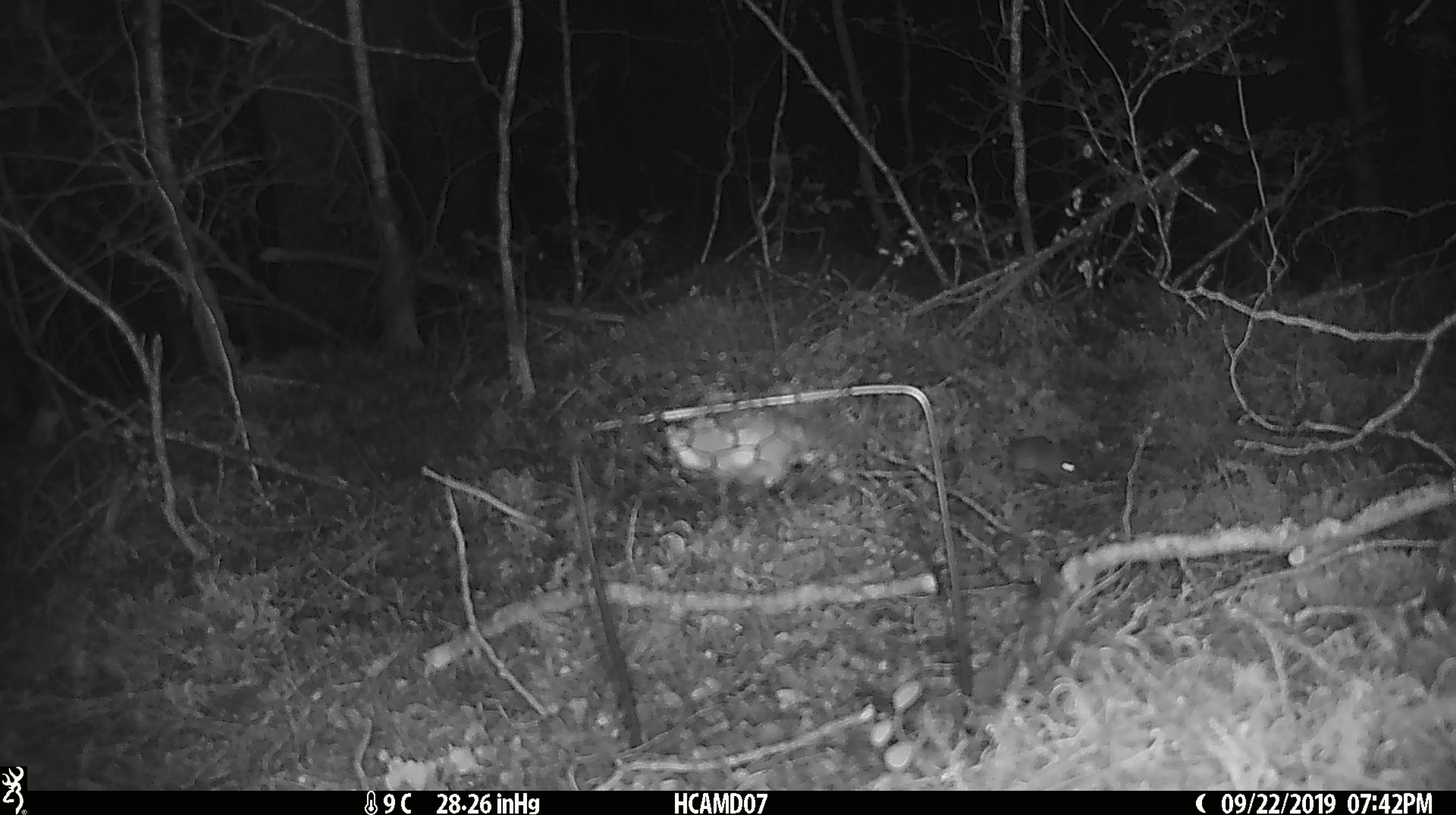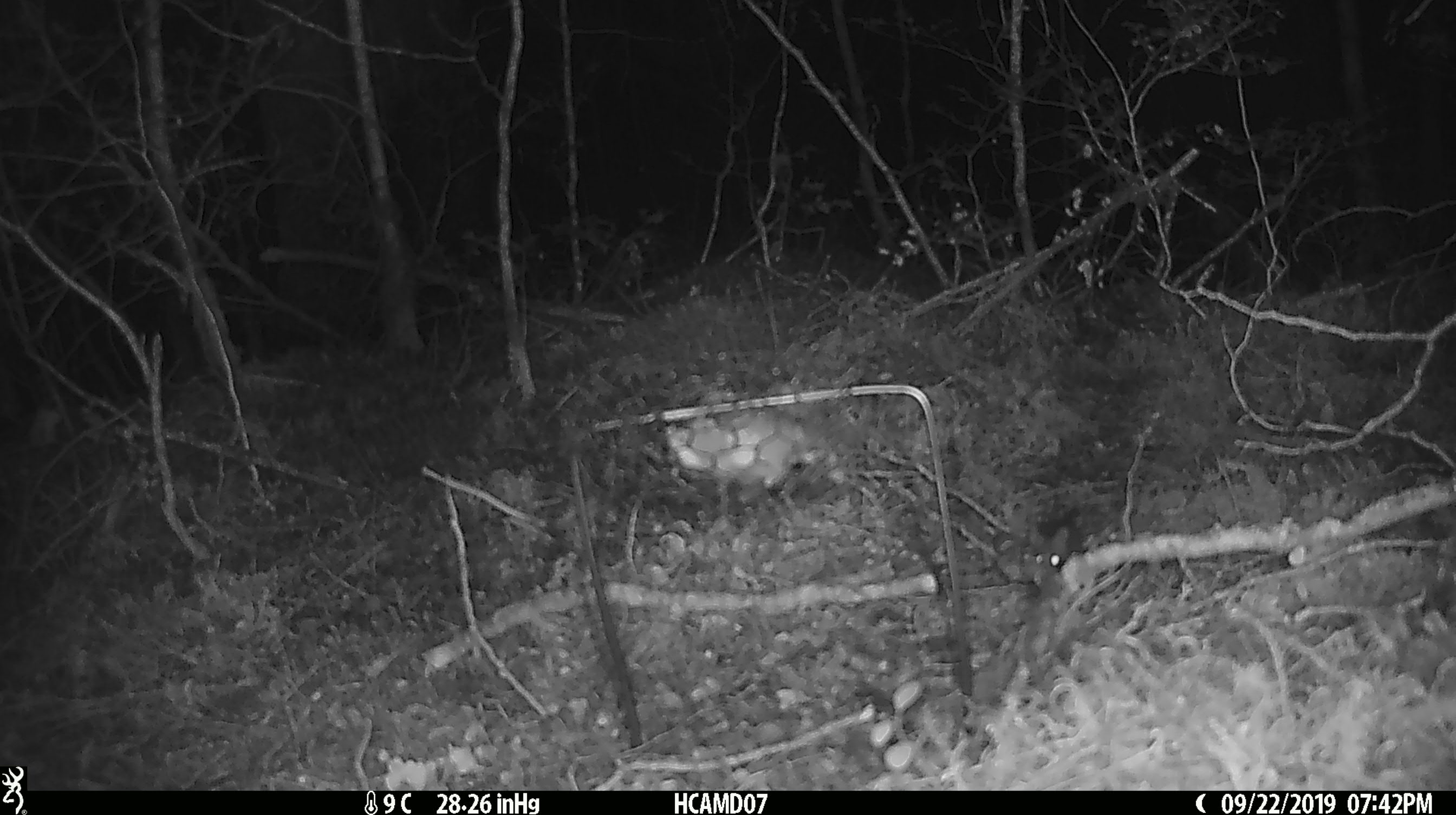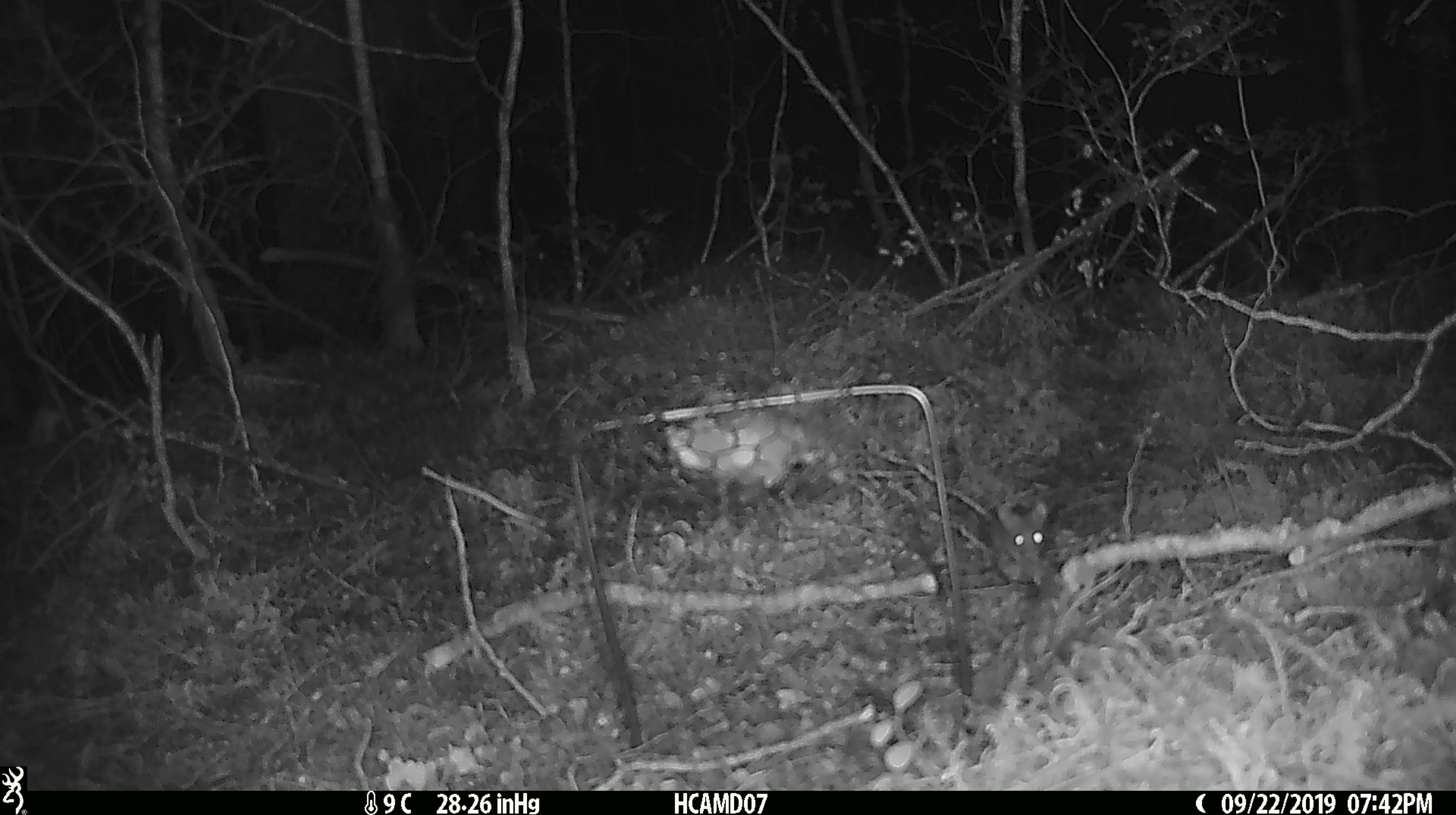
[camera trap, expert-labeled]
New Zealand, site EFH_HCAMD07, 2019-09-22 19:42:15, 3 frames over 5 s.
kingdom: Animalia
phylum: Chordata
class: Mammalia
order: Rodentia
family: Muridae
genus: Mus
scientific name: Mus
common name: mouse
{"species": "mouse (Mus)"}